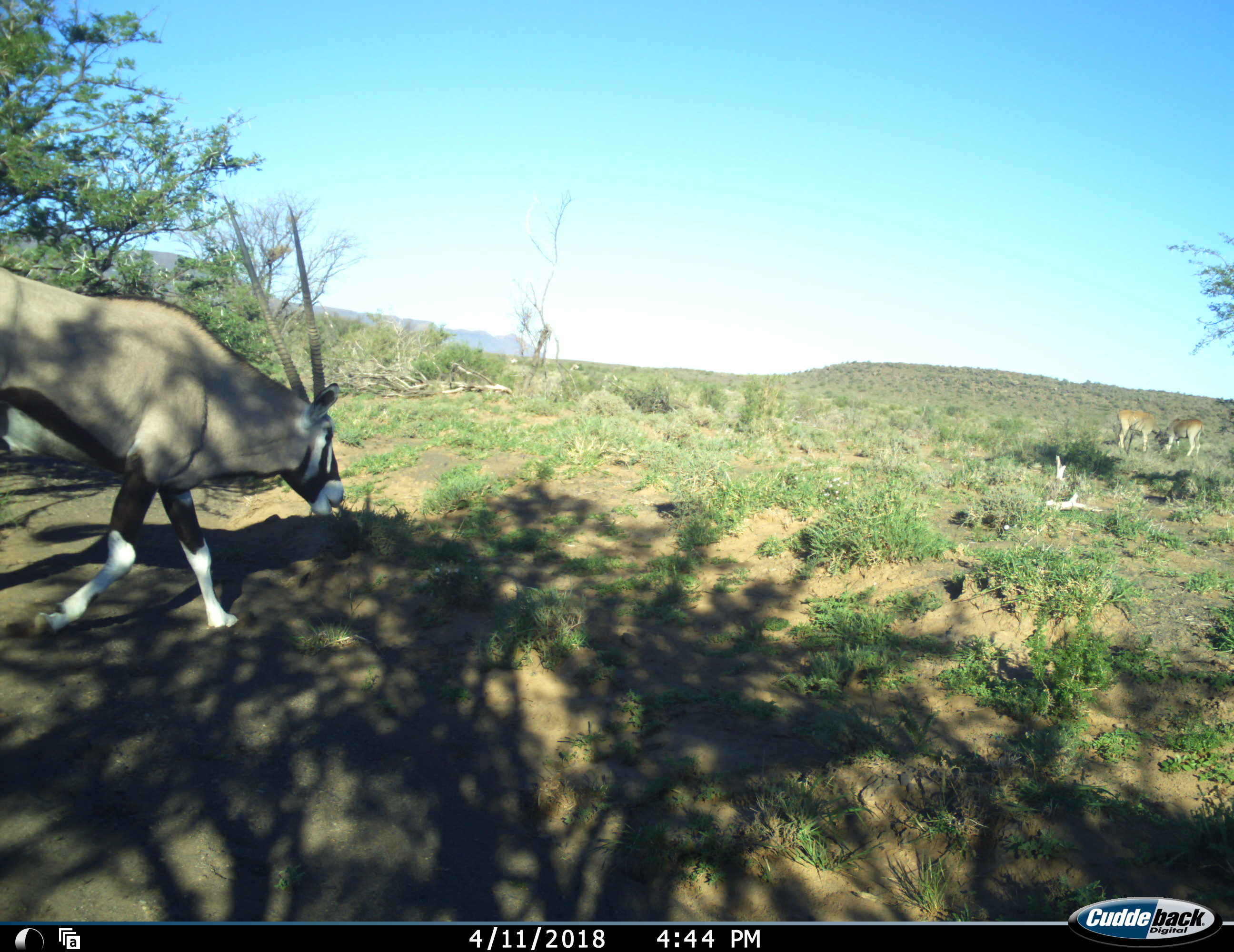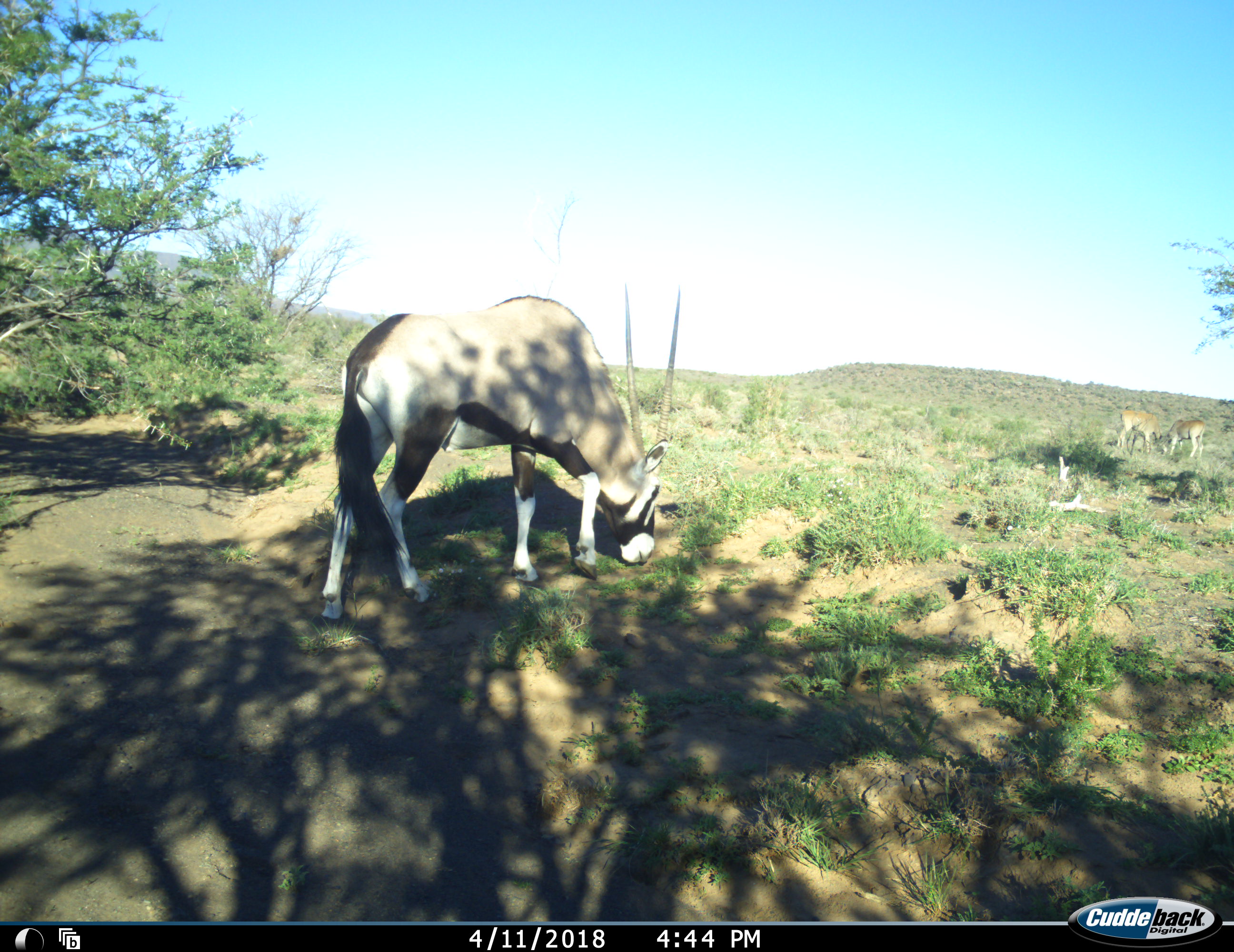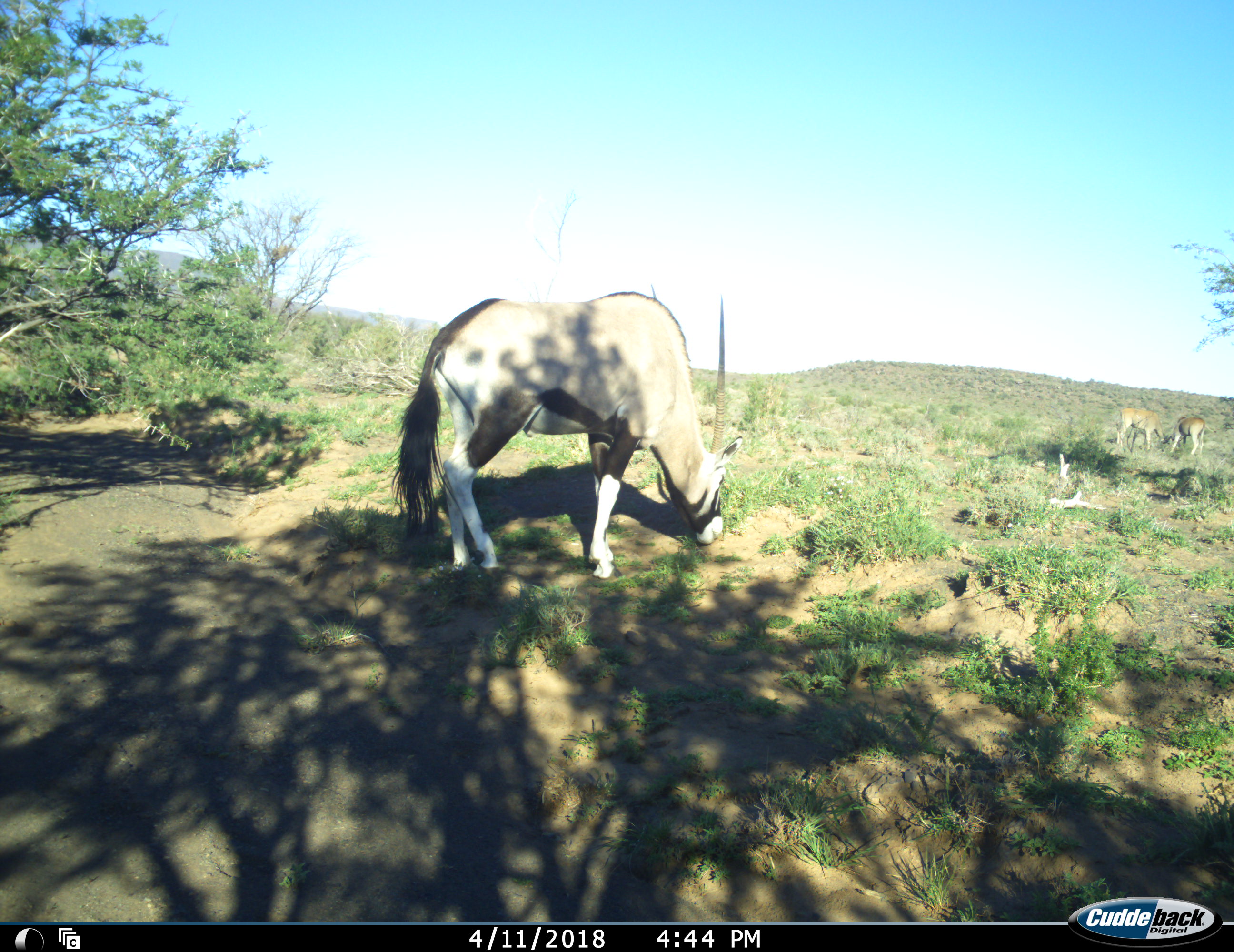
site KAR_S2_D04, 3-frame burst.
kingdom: Animalia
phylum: Chordata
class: Mammalia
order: Artiodactyla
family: Bovidae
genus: Tragelaphus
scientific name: Tragelaphus oryx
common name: eland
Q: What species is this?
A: Eland (Tragelaphus oryx).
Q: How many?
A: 2.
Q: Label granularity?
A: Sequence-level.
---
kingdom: Animalia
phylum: Chordata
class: Mammalia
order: Artiodactyla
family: Bovidae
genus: Oryx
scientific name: Oryx gazella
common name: gemsbok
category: oryx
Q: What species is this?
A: Oryx (gemsbok) (Oryx gazella).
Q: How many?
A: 1.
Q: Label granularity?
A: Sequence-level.